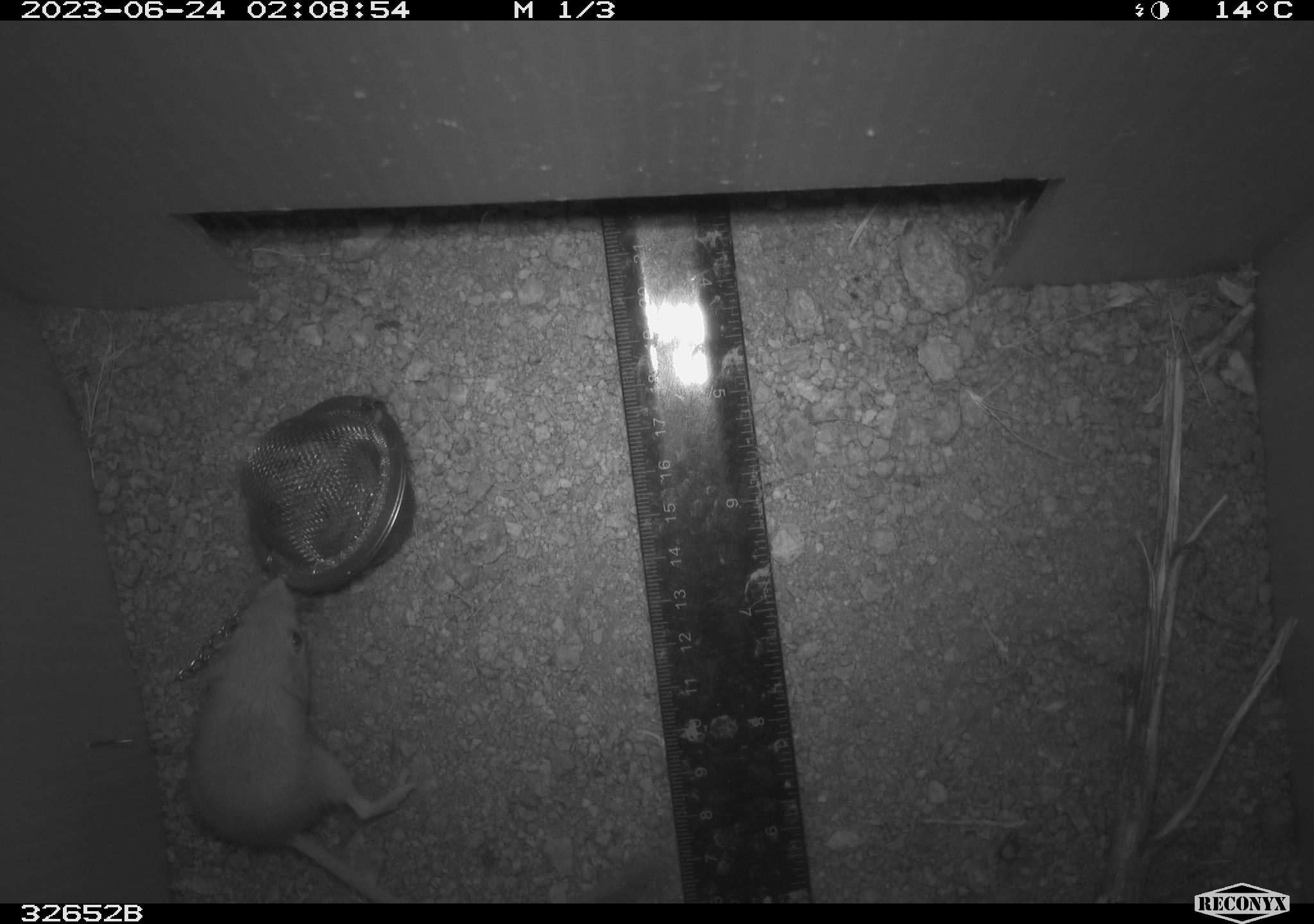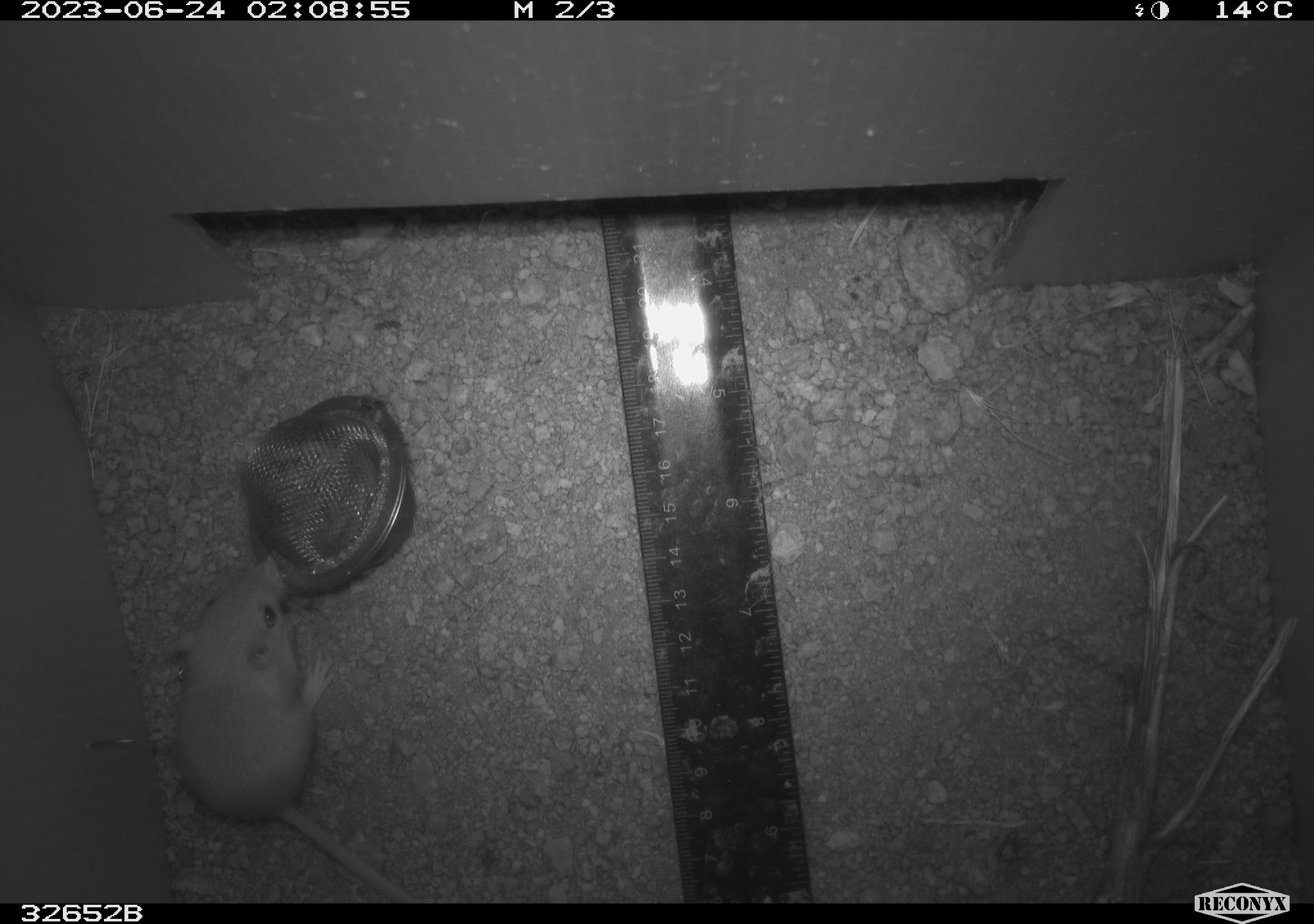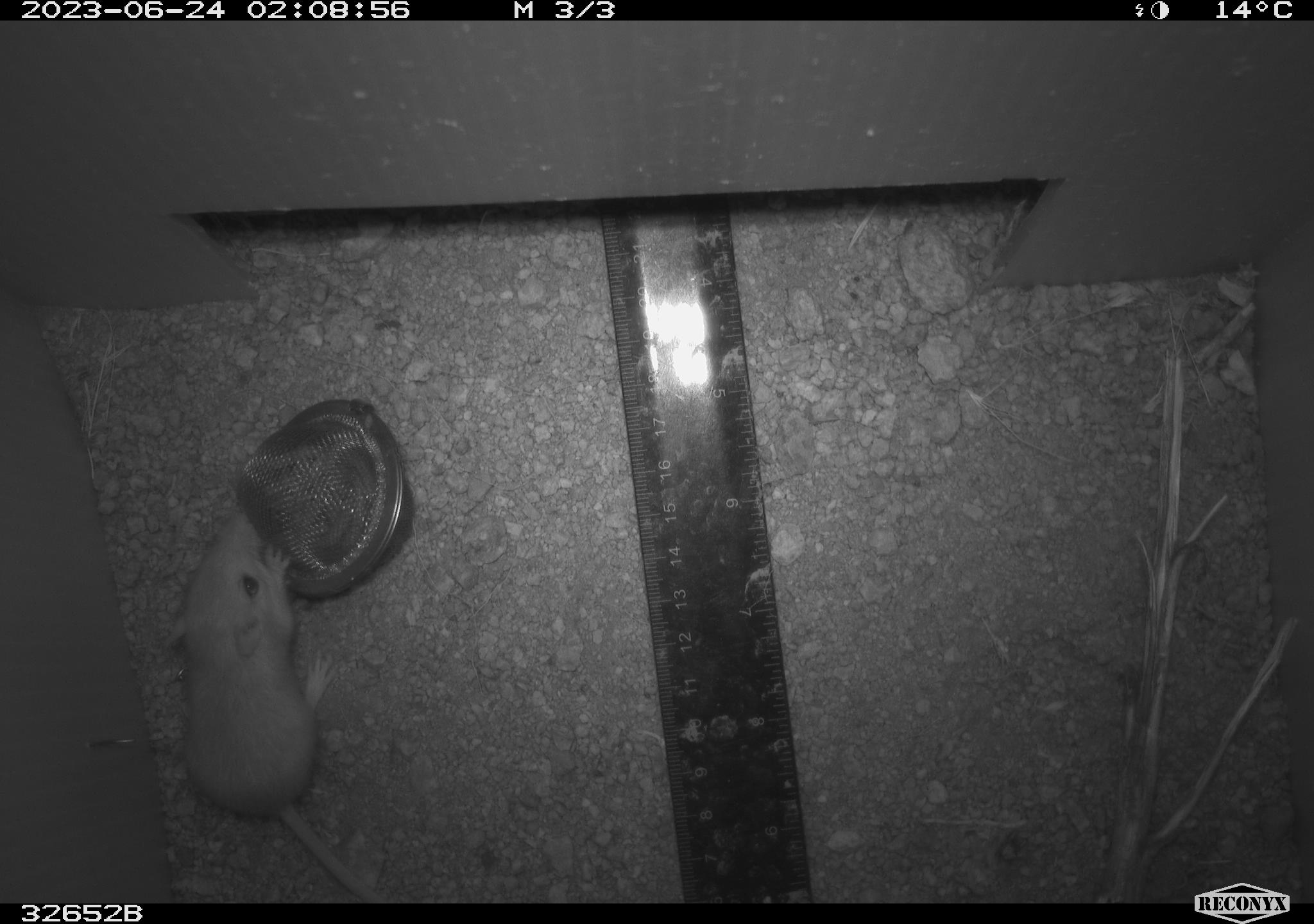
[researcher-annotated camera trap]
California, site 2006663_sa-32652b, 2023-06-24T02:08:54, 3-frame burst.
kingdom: Animalia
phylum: Chordata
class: Mammalia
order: Rodentia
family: Heteromyidae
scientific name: Heteromyidae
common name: kangaroo rats and pocket mice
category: heteromyidae family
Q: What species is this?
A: Heteromyidae family (kangaroo rats and pocket mice) (Heteromyidae).